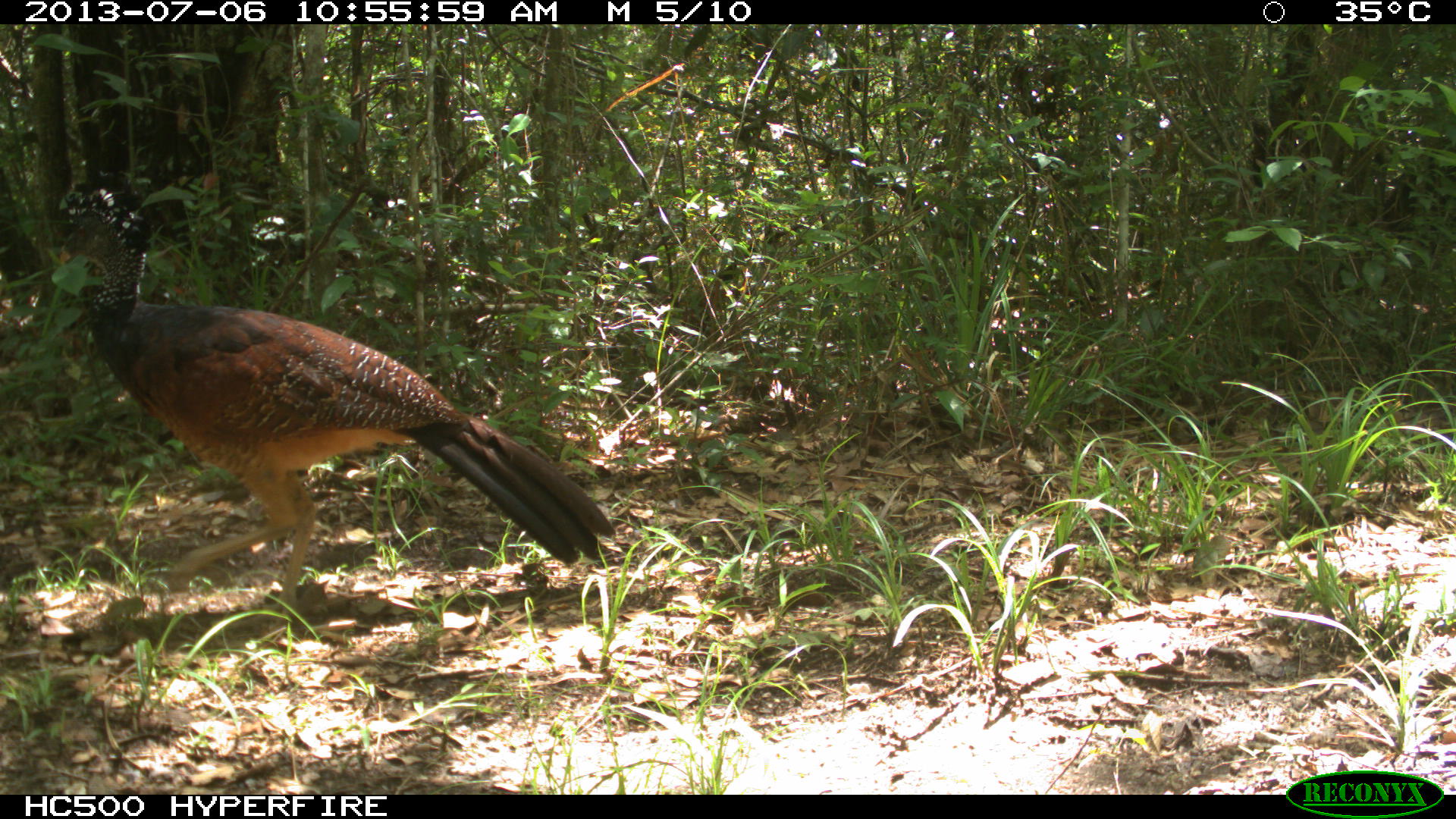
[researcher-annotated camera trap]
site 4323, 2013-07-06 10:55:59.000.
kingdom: Animalia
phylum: Chordata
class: Aves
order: Galliformes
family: Cracidae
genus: Crax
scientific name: Crax rubra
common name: great curassow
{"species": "Crax rubra (great curassow)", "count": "1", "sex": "female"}